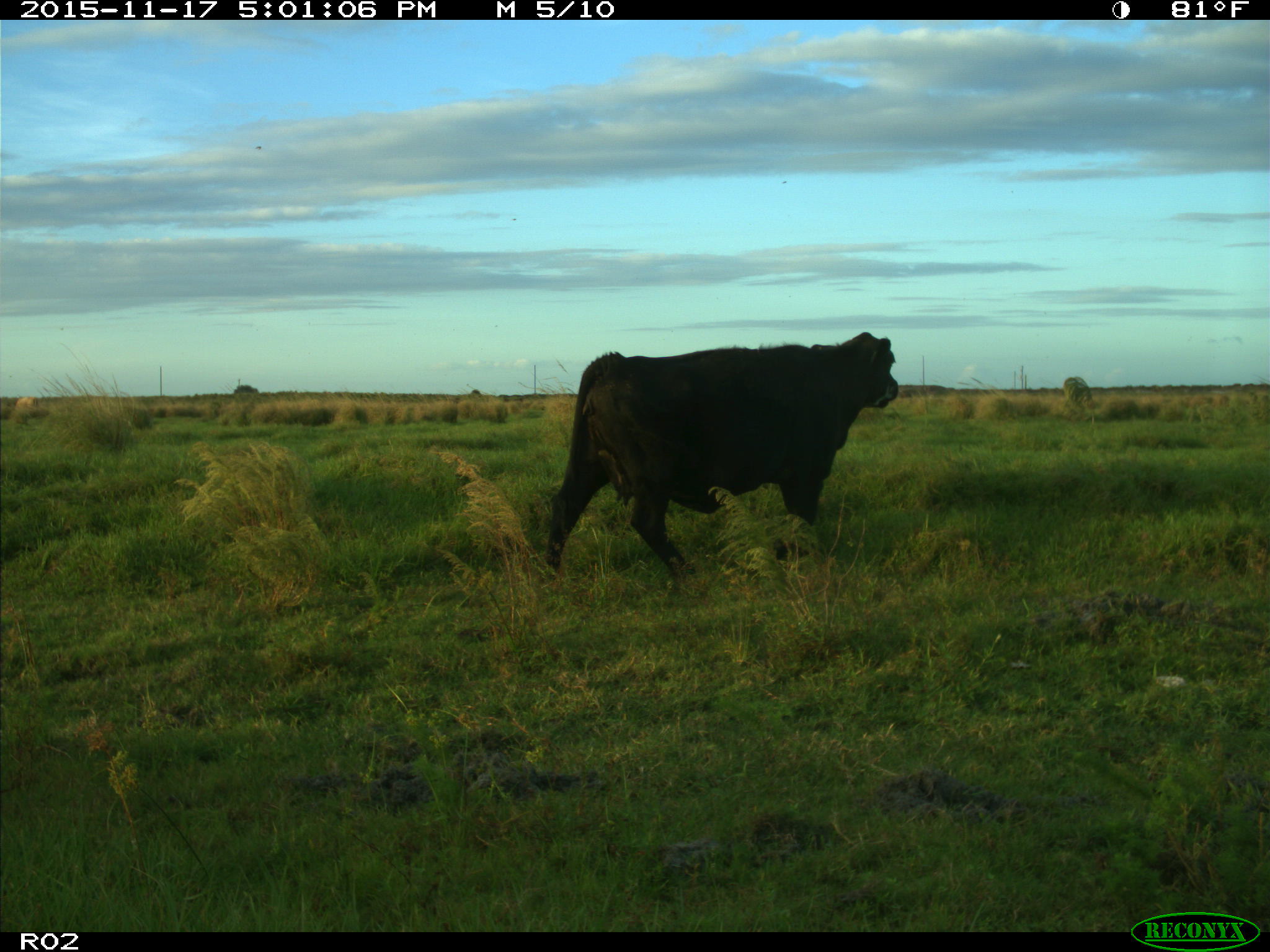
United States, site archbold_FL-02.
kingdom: Animalia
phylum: Chordata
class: Mammalia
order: Artiodactyla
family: Bovidae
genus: Bos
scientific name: Bos taurus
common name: domestic cow